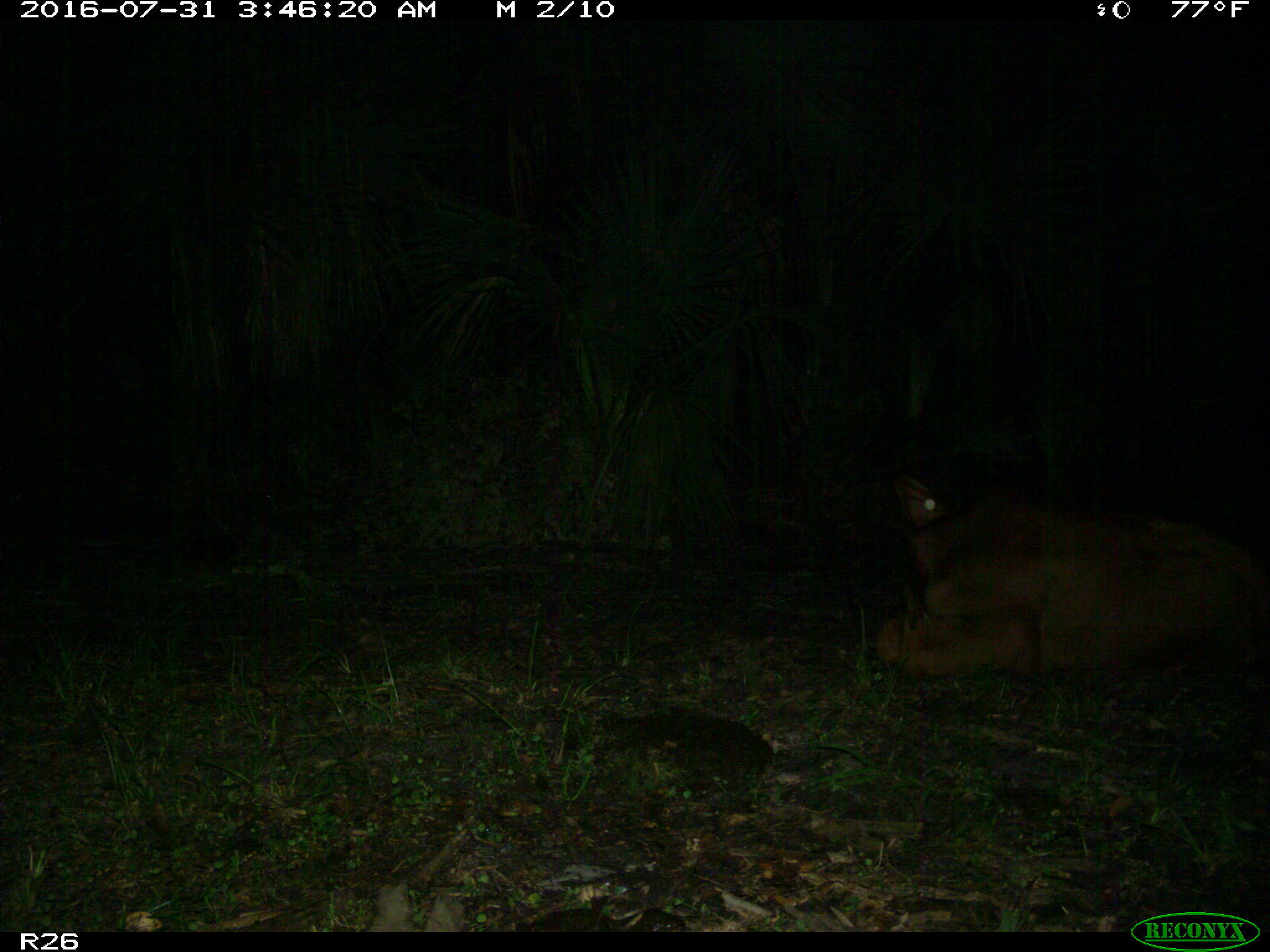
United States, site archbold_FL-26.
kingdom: Animalia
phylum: Chordata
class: Mammalia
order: Artiodactyla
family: Bovidae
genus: Bos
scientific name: Bos taurus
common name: domestic cow